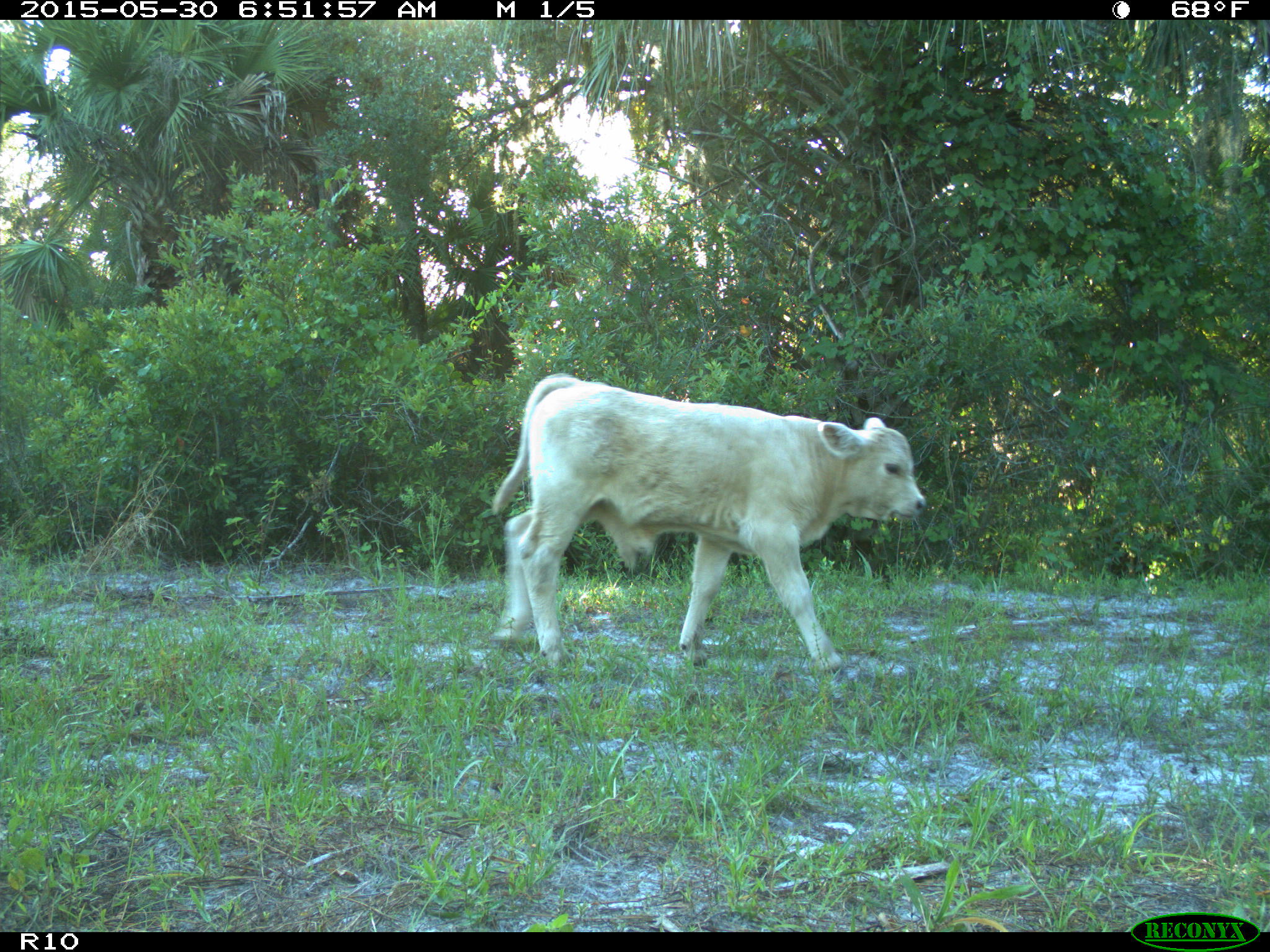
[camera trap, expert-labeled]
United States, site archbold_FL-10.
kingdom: Animalia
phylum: Chordata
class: Mammalia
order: Artiodactyla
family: Bovidae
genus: Bos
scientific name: Bos taurus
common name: domestic cow